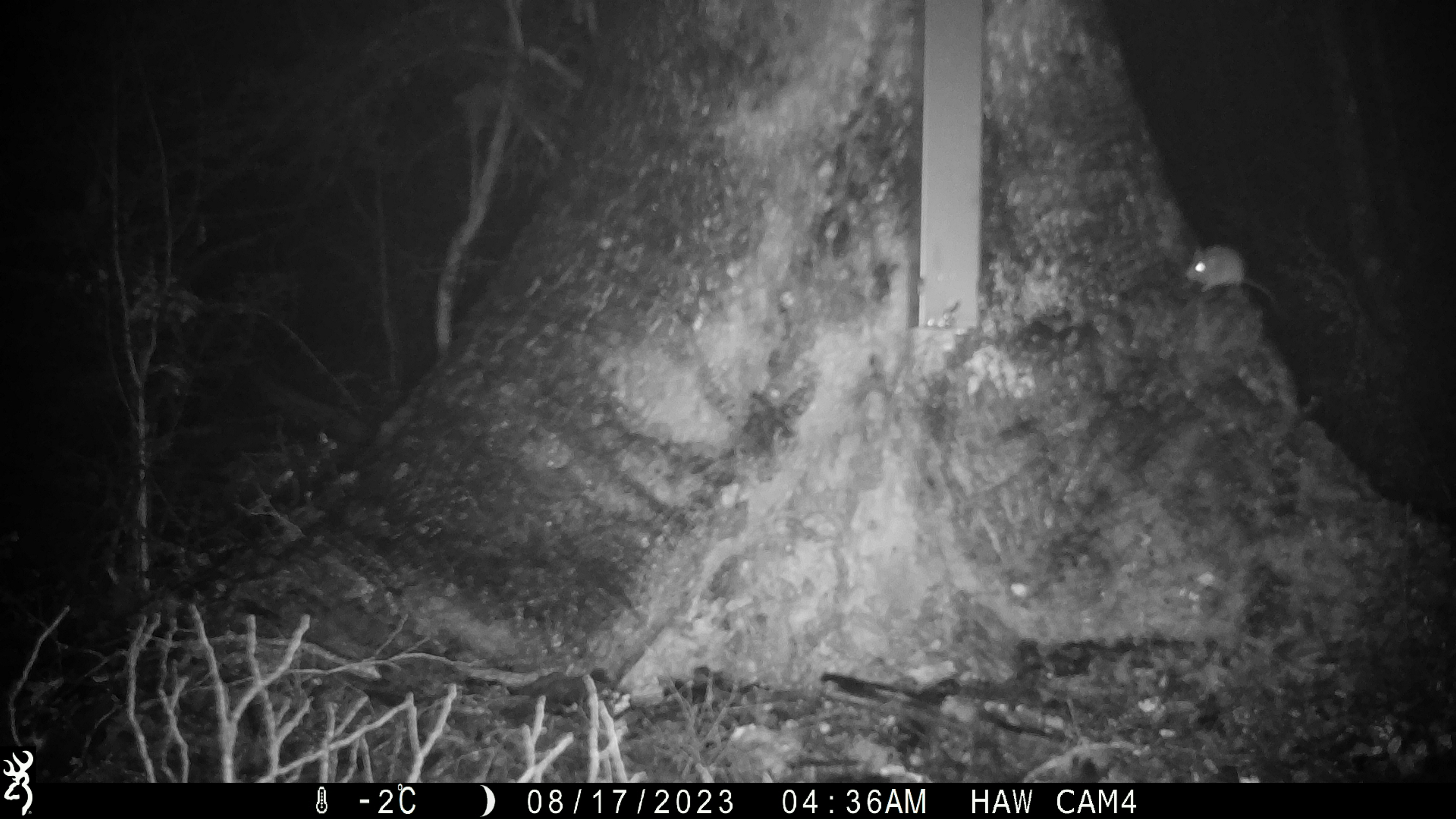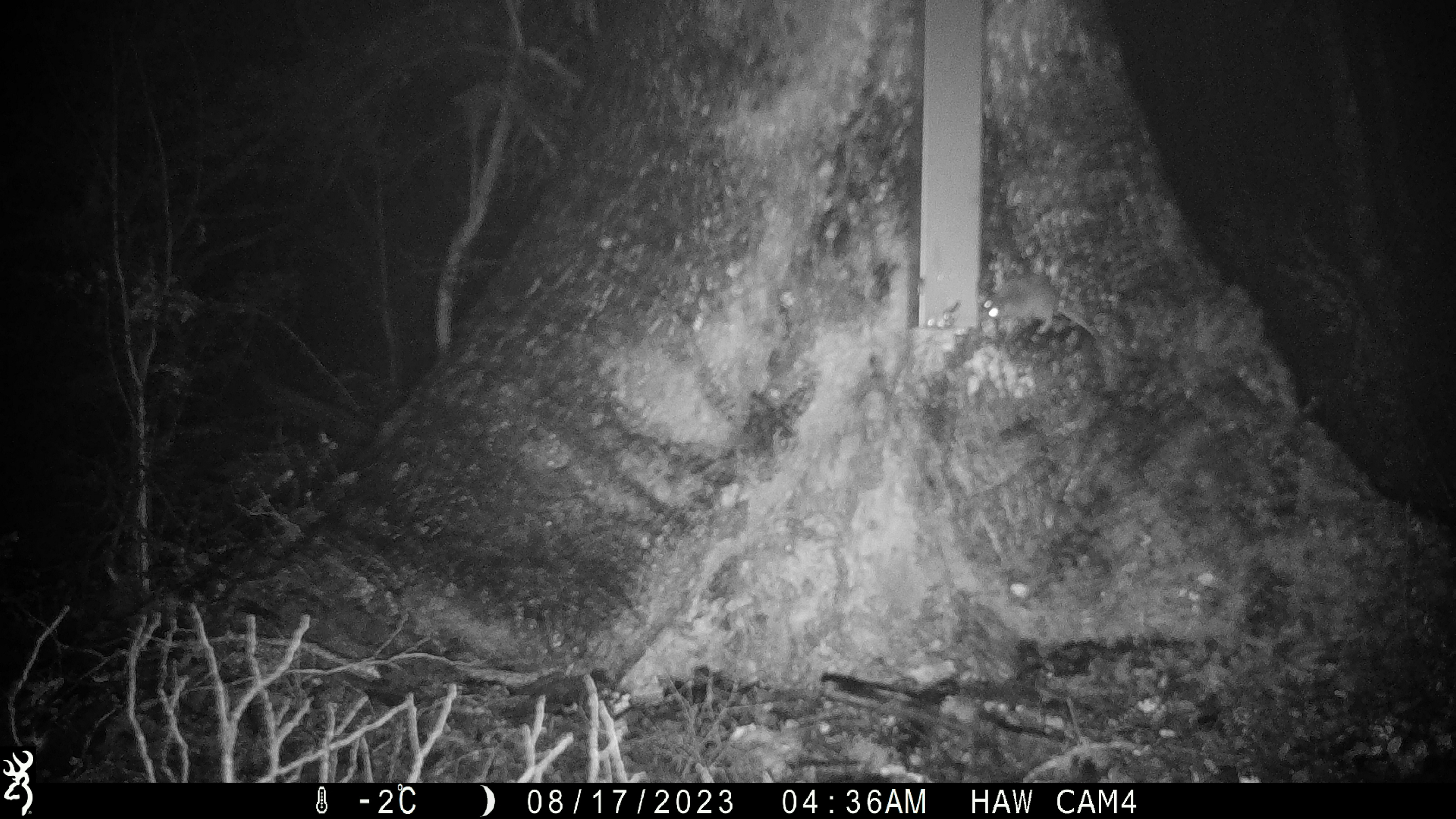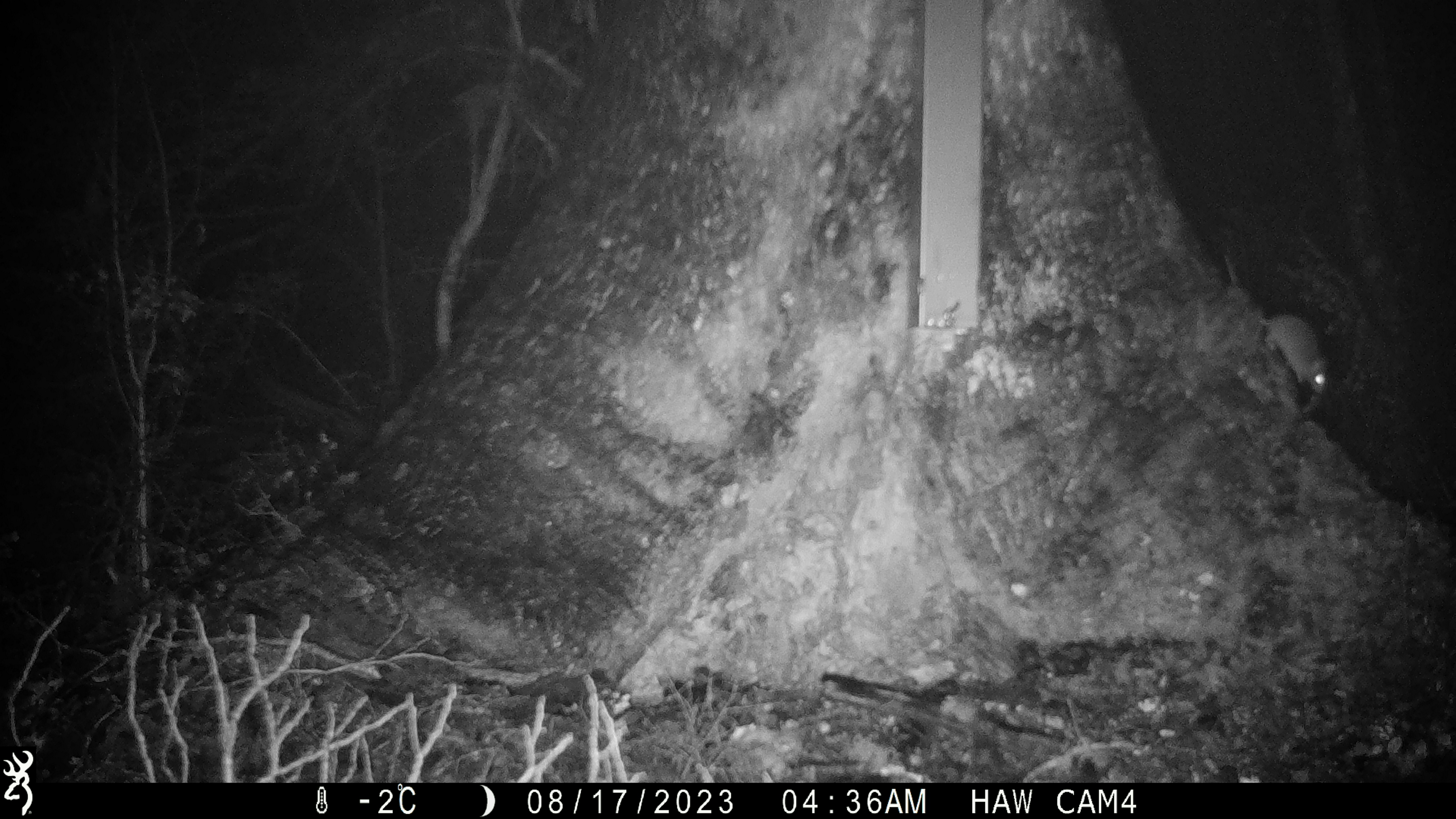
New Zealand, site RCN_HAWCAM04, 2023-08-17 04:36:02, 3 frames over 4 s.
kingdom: Animalia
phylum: Chordata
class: Mammalia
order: Rodentia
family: Muridae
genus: Mus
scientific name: Mus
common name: mouse